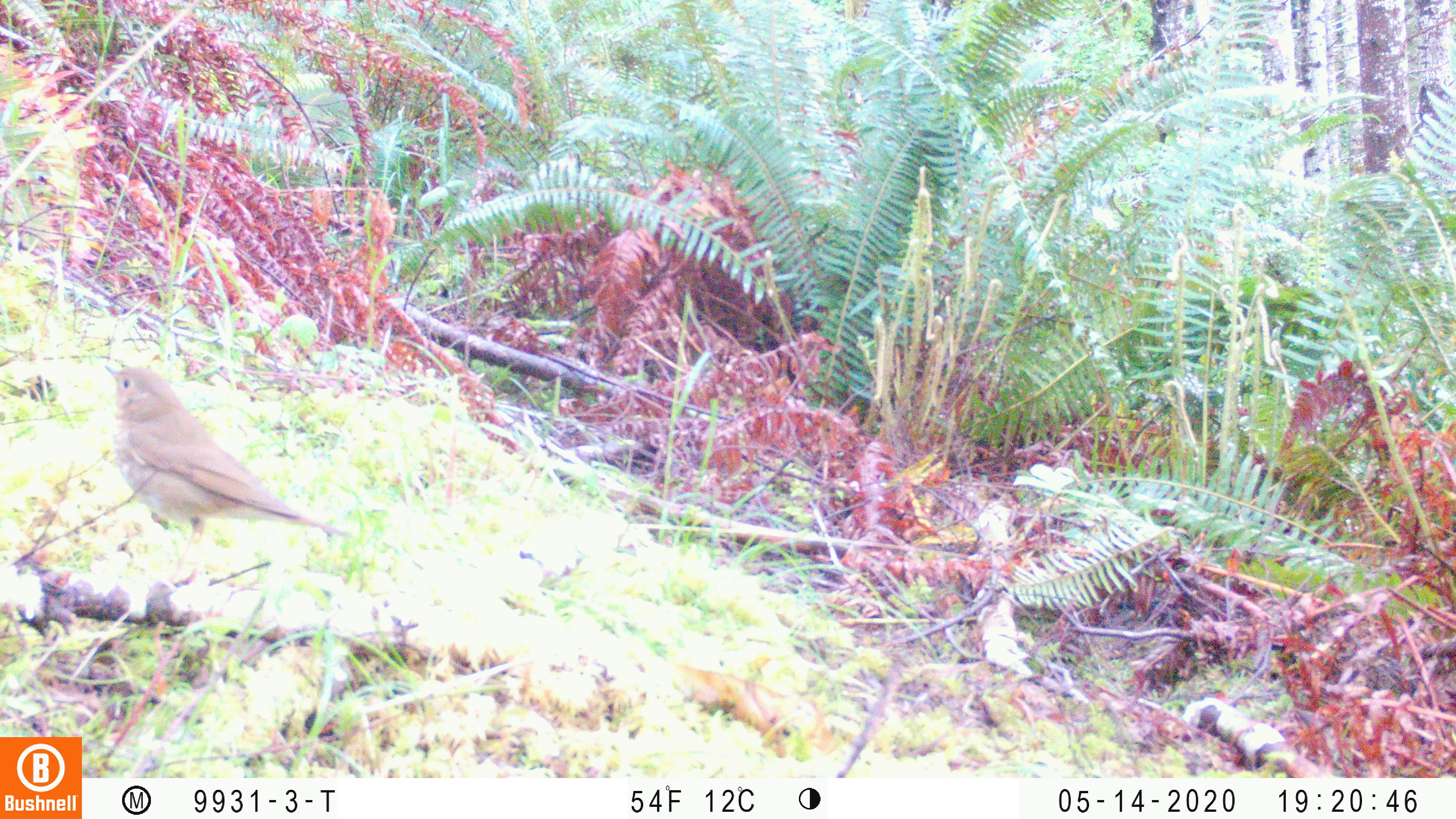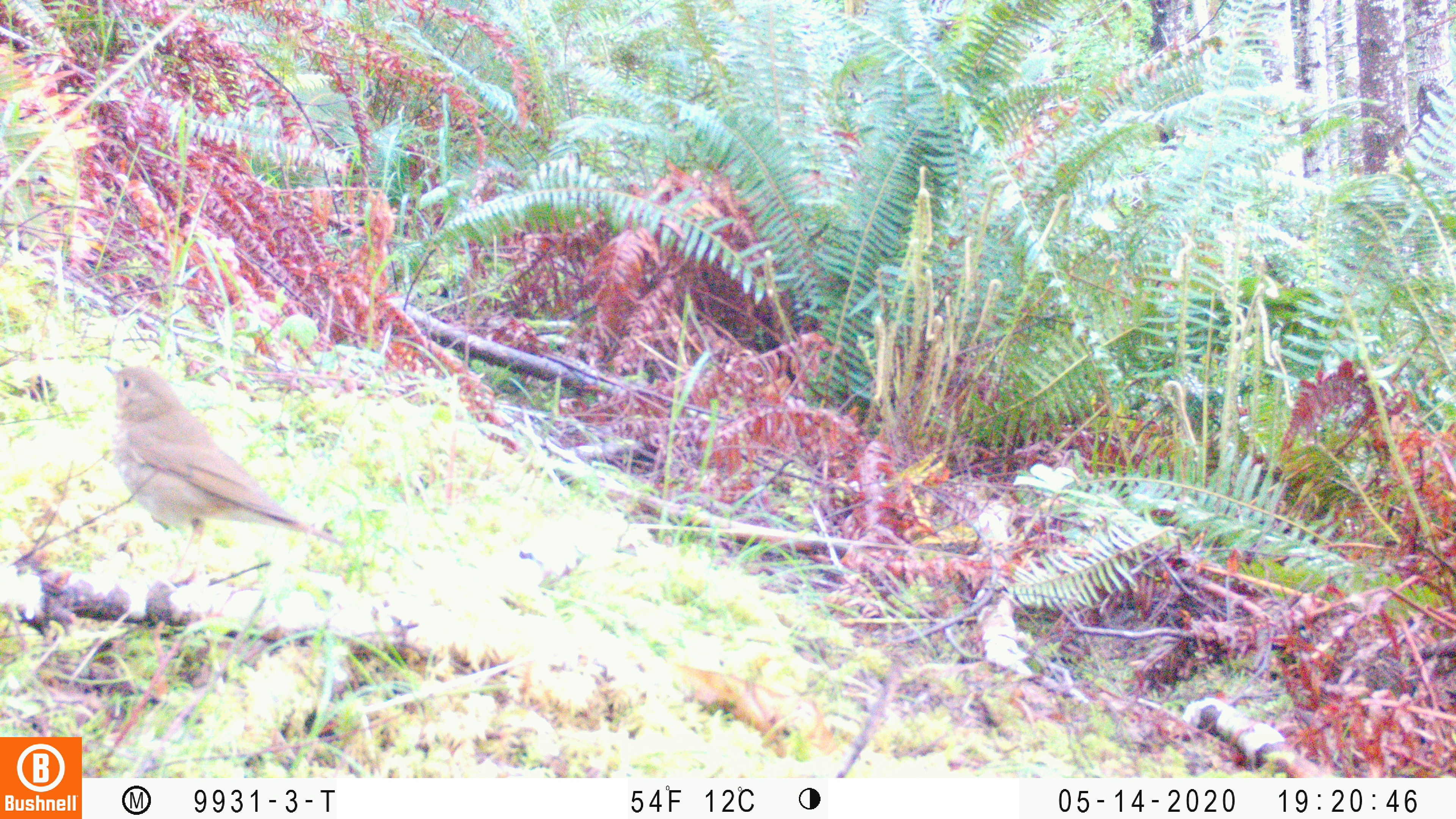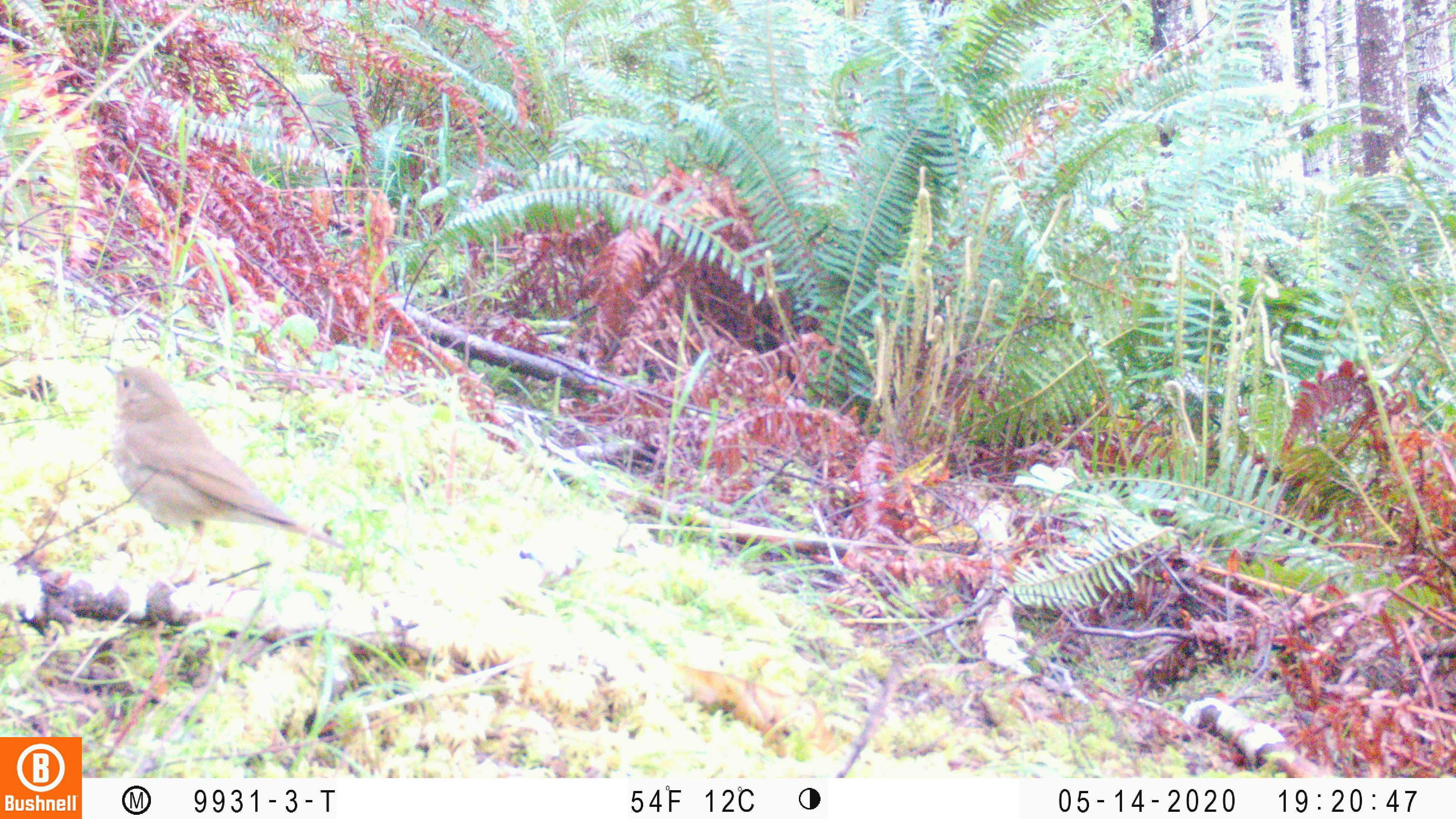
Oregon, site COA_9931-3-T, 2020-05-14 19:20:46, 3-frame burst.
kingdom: Animalia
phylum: Chordata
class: Aves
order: Passeriformes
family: Turdidae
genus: Catharus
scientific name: Catharus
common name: brown thrushes and nightingale-thrushes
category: catharus species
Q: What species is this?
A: Catharus species (brown thrushes and nightingale-thrushes) (Catharus).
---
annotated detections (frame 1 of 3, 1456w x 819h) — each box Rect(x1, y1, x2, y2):
catharus species: Rect(82, 349, 366, 593)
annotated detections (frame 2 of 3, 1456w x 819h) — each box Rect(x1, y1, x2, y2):
catharus species: Rect(90, 353, 360, 612)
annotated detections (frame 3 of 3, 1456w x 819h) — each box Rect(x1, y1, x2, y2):
catharus species: Rect(93, 349, 370, 613)